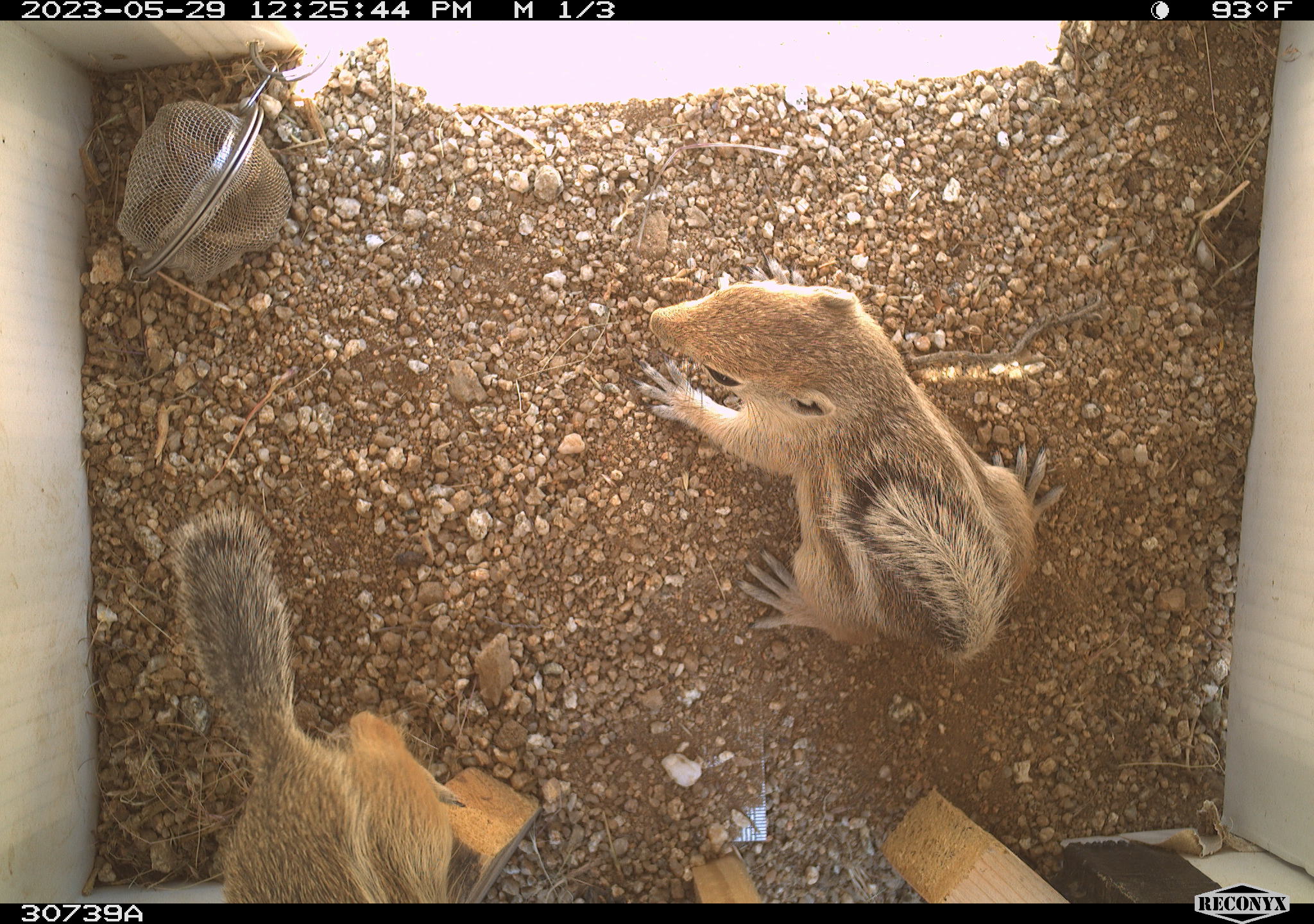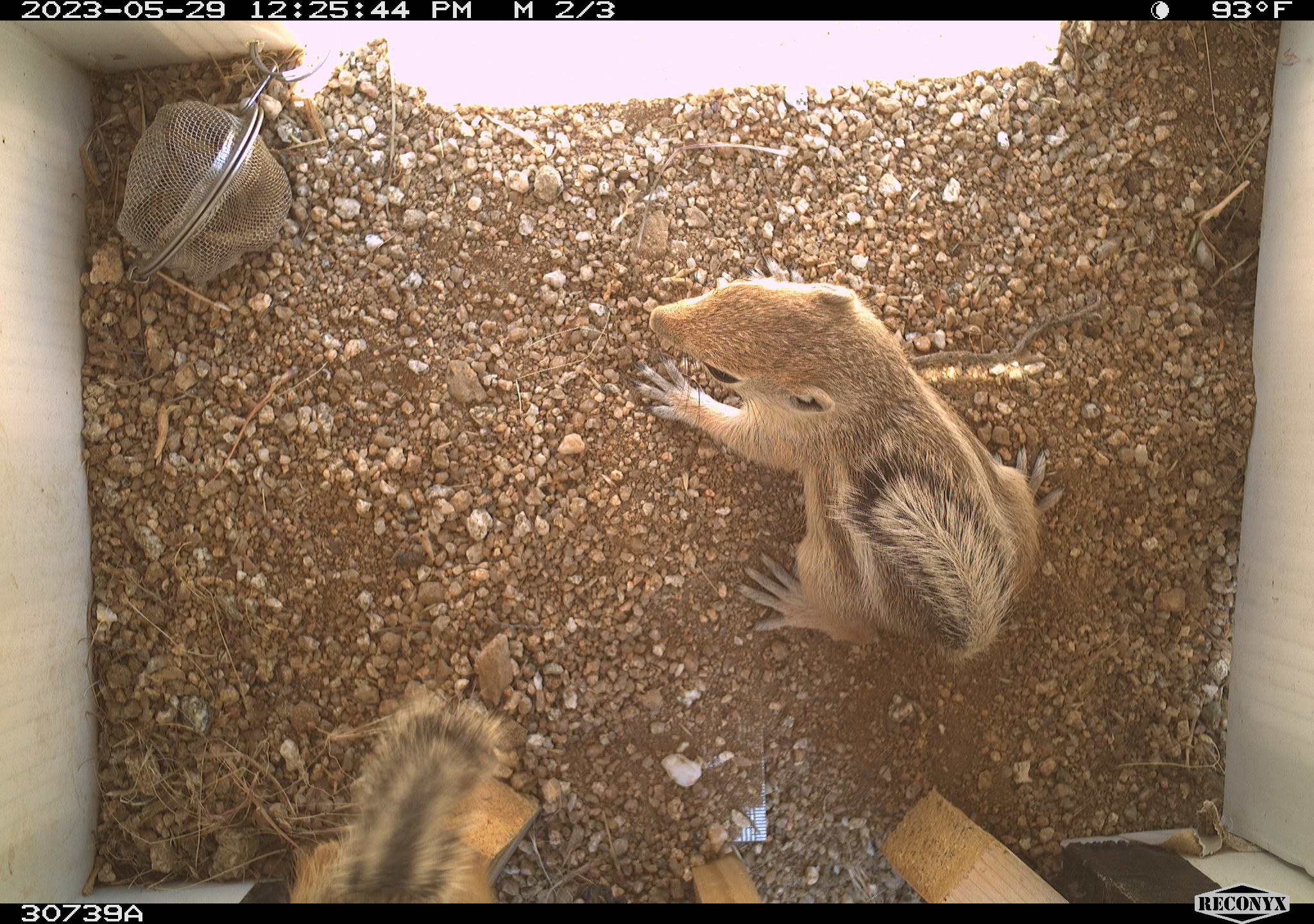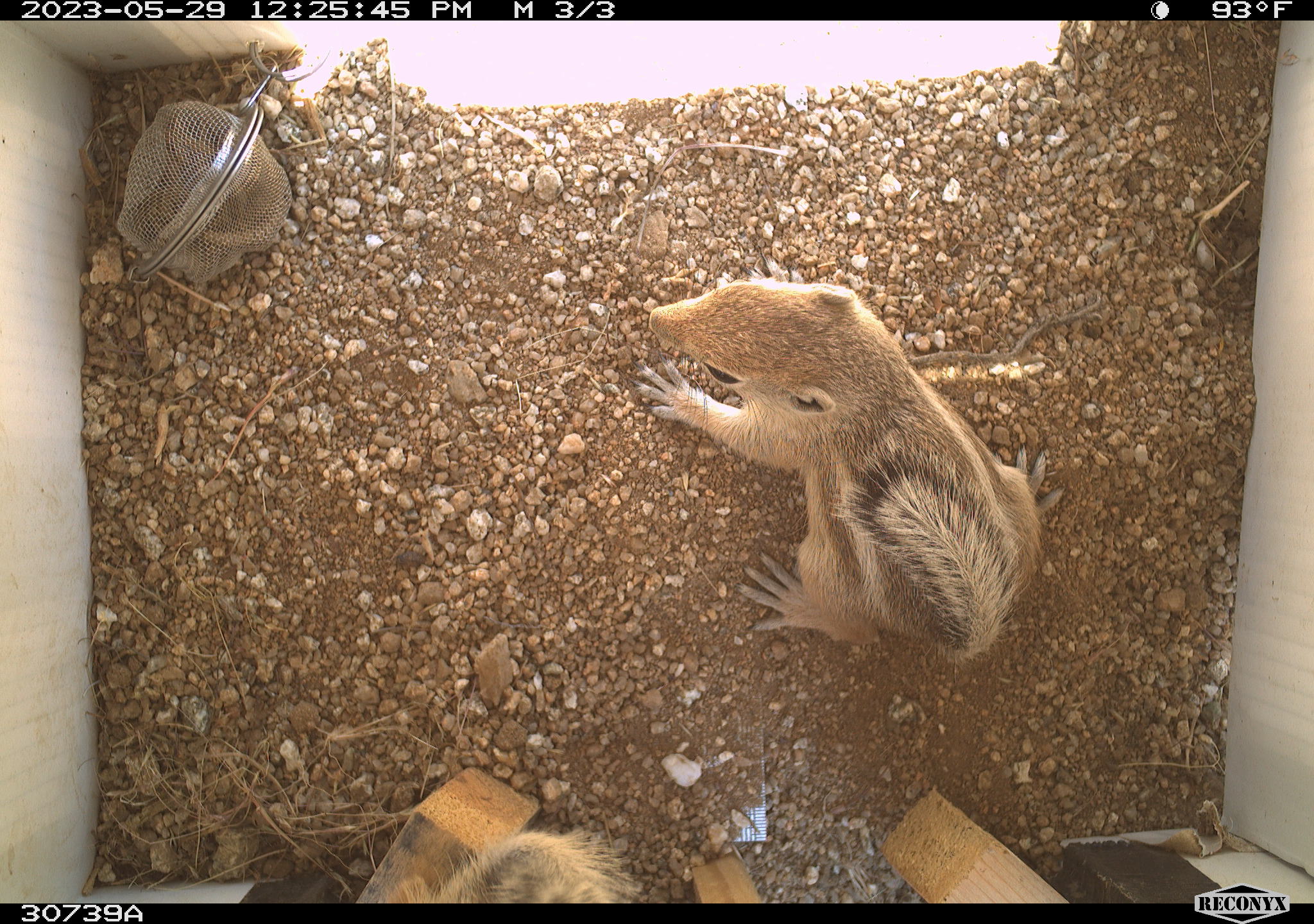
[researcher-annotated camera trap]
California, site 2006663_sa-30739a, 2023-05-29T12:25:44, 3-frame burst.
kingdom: Animalia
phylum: Chordata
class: Mammalia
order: Rodentia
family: Sciuridae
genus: Ammospermophilus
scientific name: Ammospermophilus leucurus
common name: white-tailed antelope squirrel